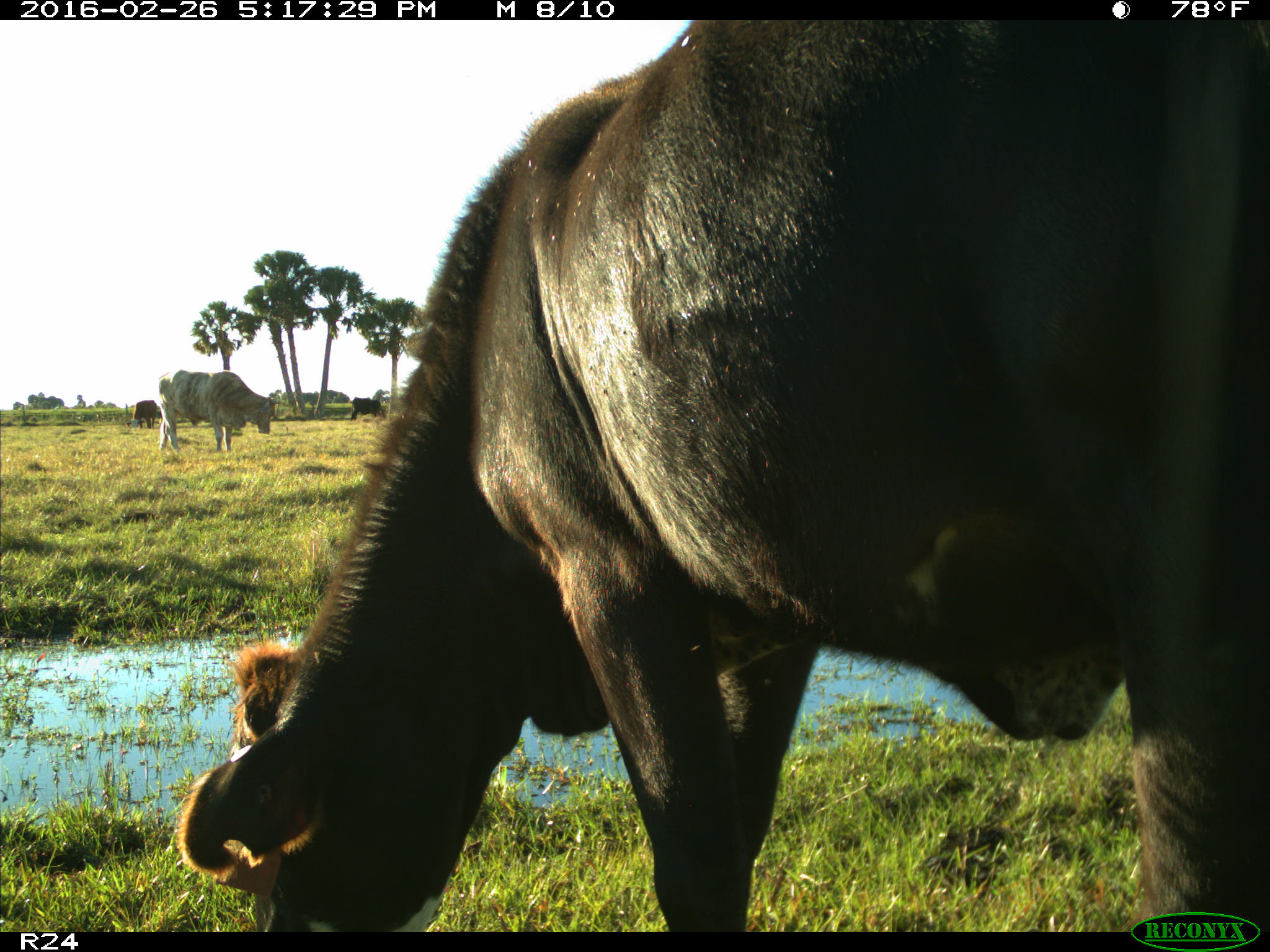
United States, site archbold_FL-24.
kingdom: Animalia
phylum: Chordata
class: Mammalia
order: Artiodactyla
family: Bovidae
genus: Bos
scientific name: Bos taurus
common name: domestic cow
Bos taurus (domestic cow).